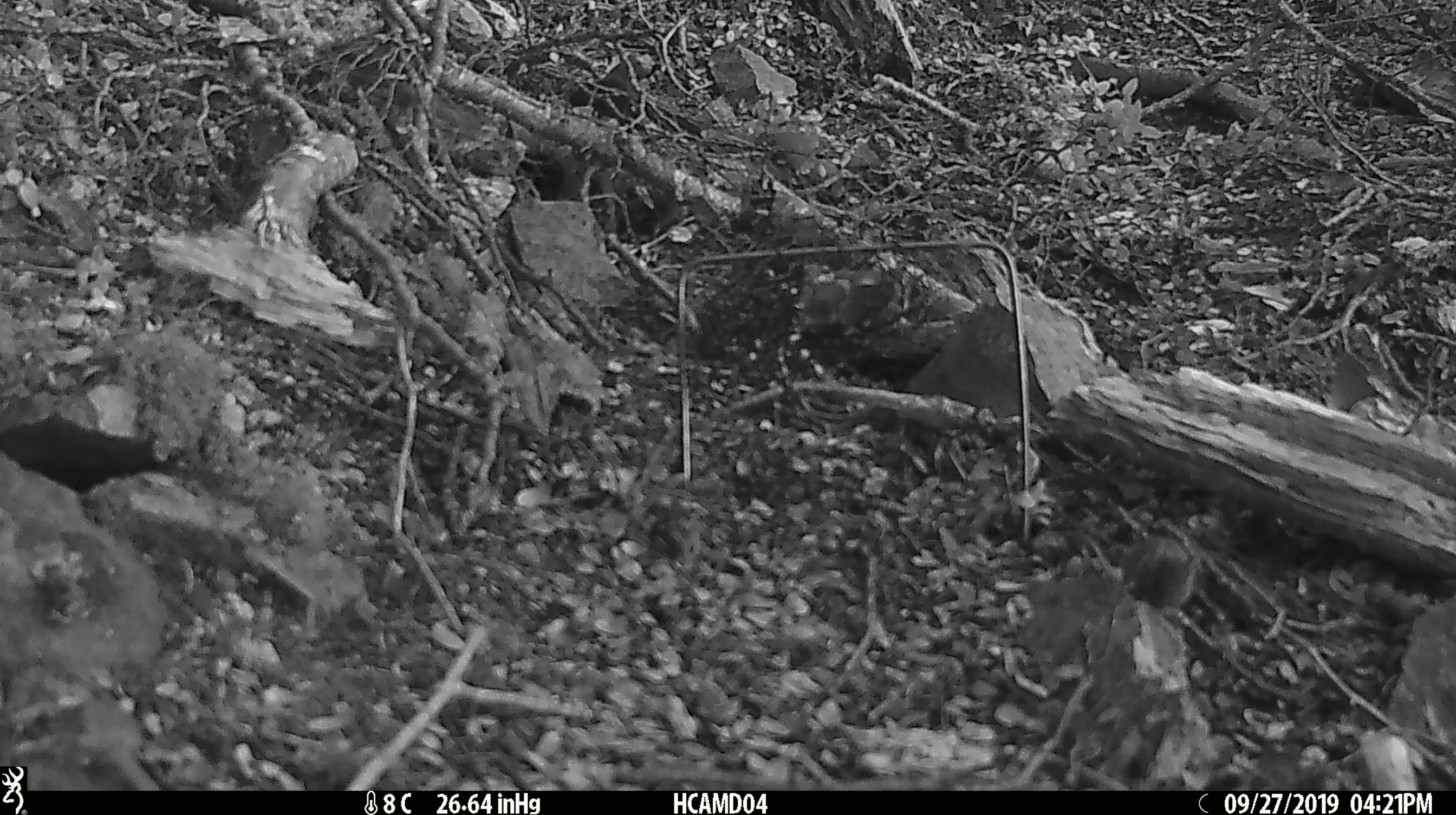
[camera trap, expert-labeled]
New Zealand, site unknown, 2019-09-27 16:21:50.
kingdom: Animalia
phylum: Chordata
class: Mammalia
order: Rodentia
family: Muridae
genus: Mus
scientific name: Mus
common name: mouse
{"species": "mouse (Mus)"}